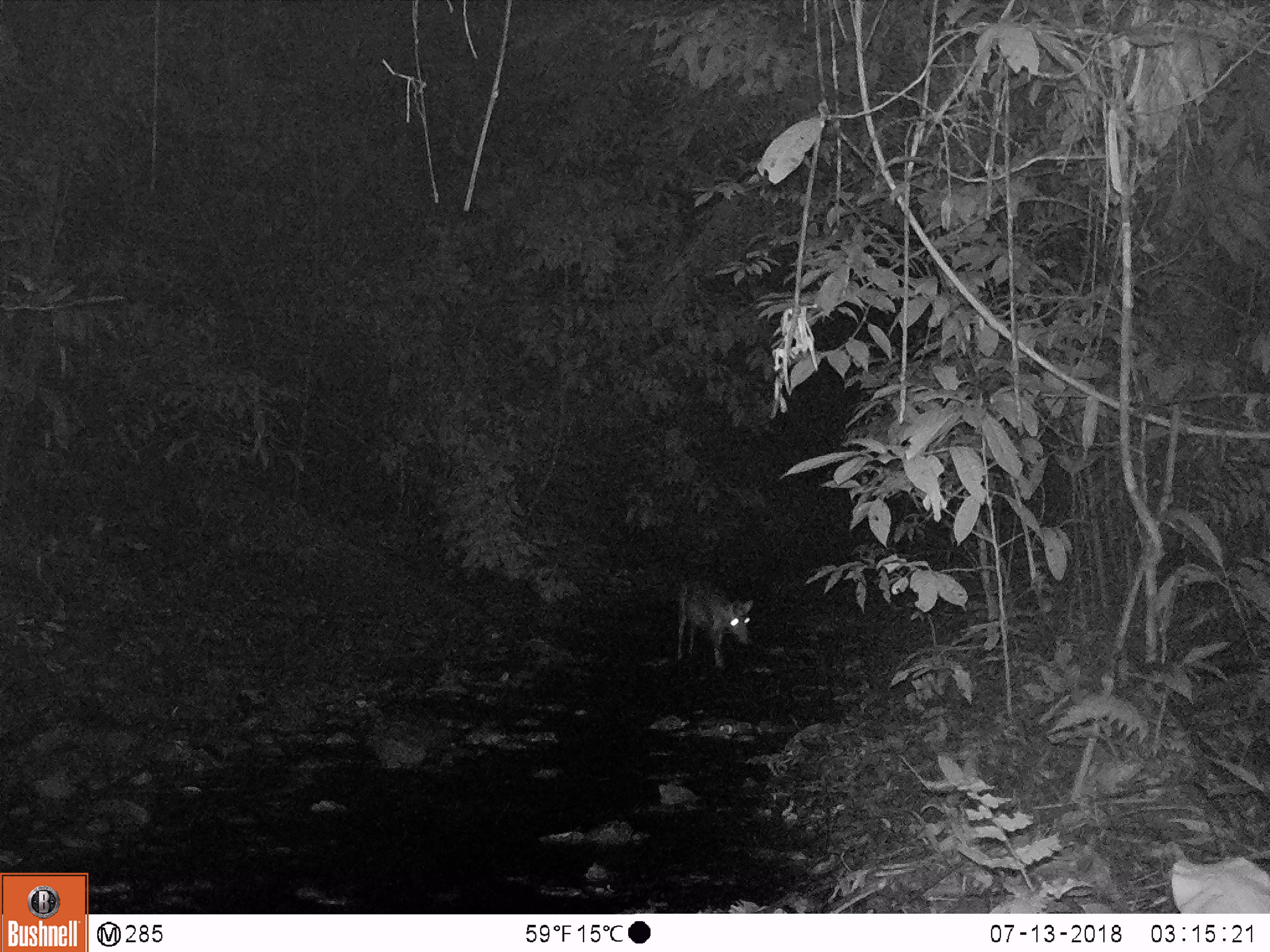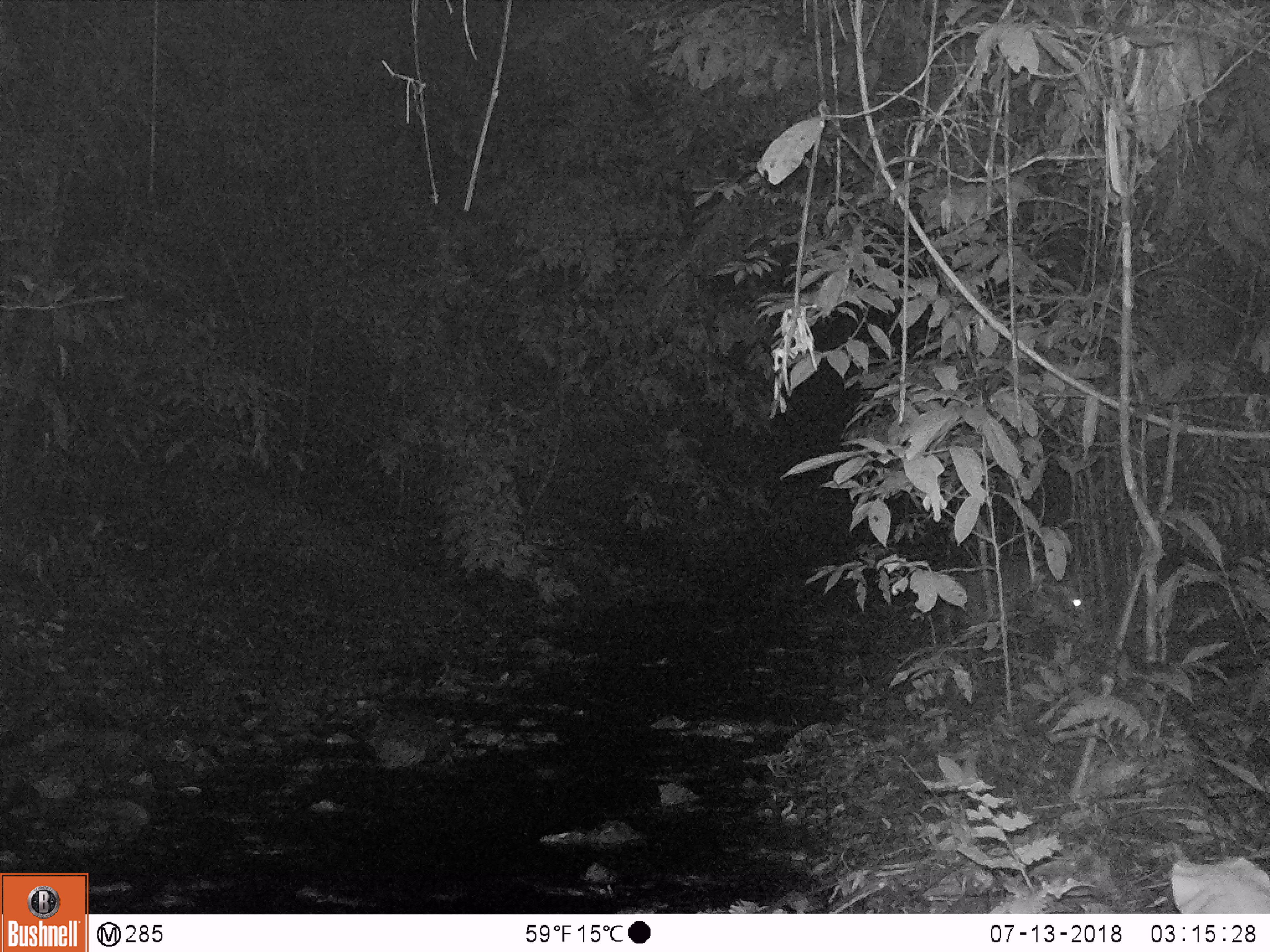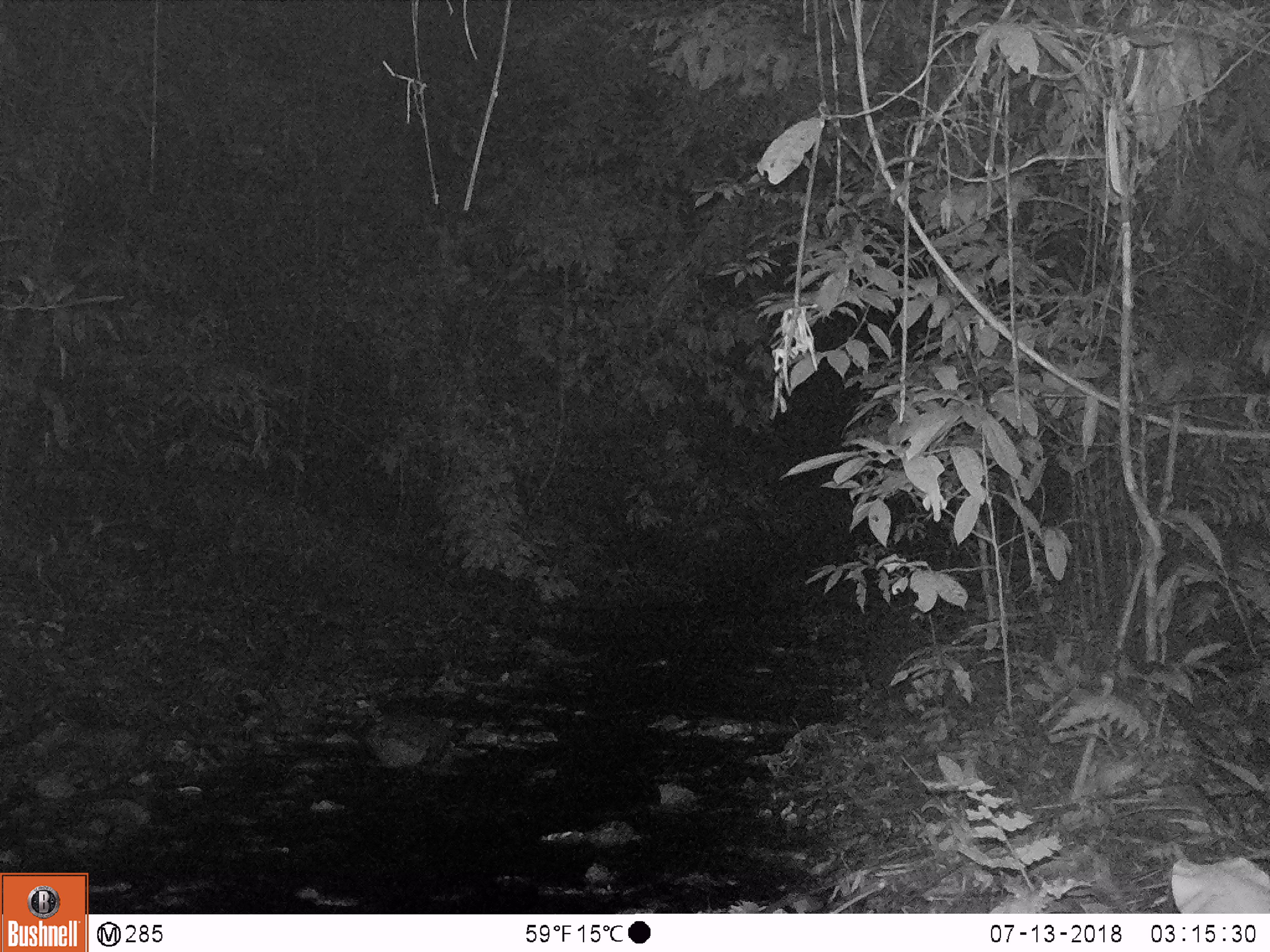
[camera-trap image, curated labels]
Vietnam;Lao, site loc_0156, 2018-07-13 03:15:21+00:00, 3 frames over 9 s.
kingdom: Animalia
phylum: Chordata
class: Mammalia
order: Artiodactyla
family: Cervidae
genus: Muntiacus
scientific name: Muntiacus rooseveltorum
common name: roosevelt's muntjac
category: roosevelts muntjac group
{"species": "roosevelts muntjac group (roosevelt's muntjac) (Muntiacus rooseveltorum)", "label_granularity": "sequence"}